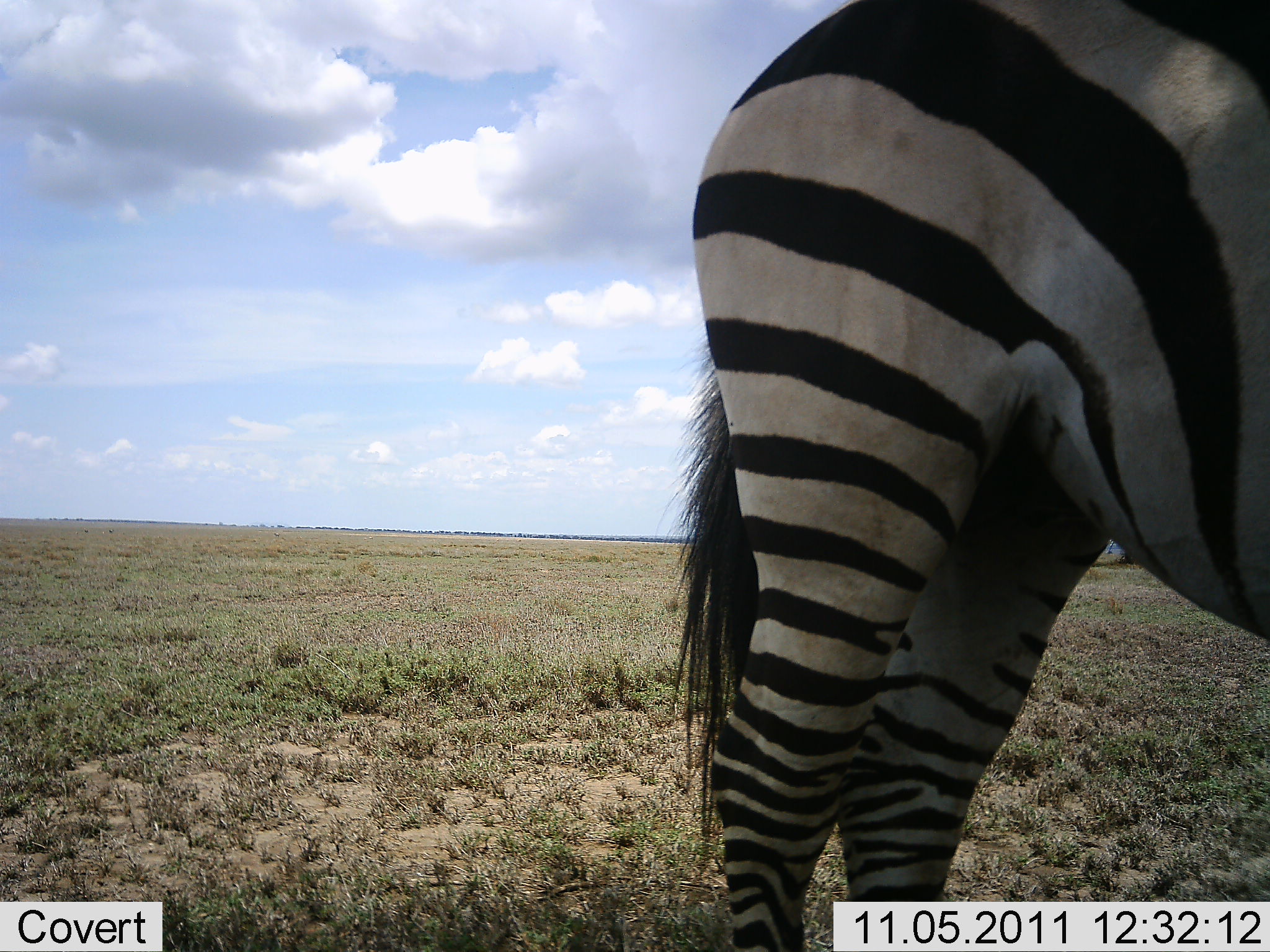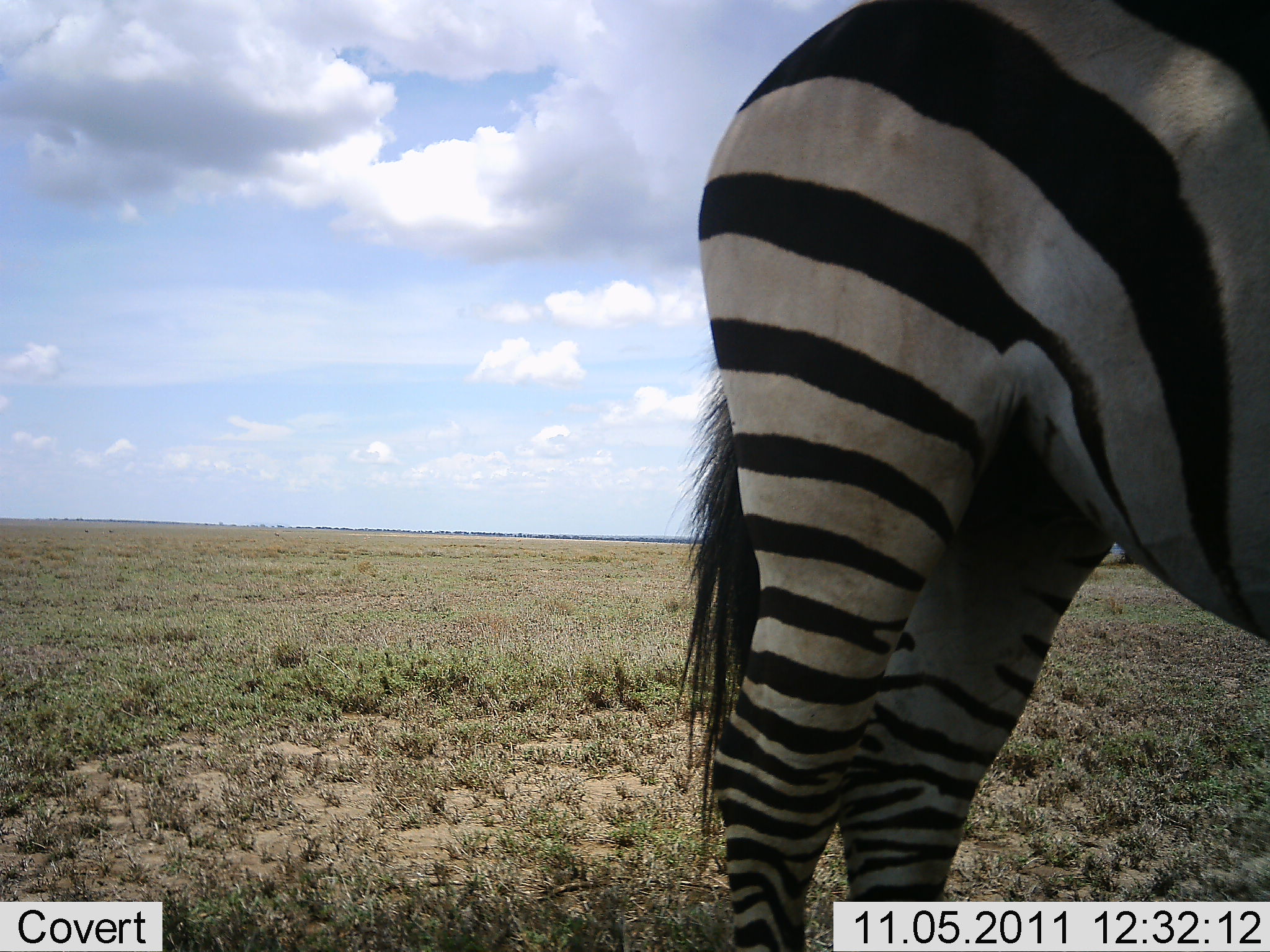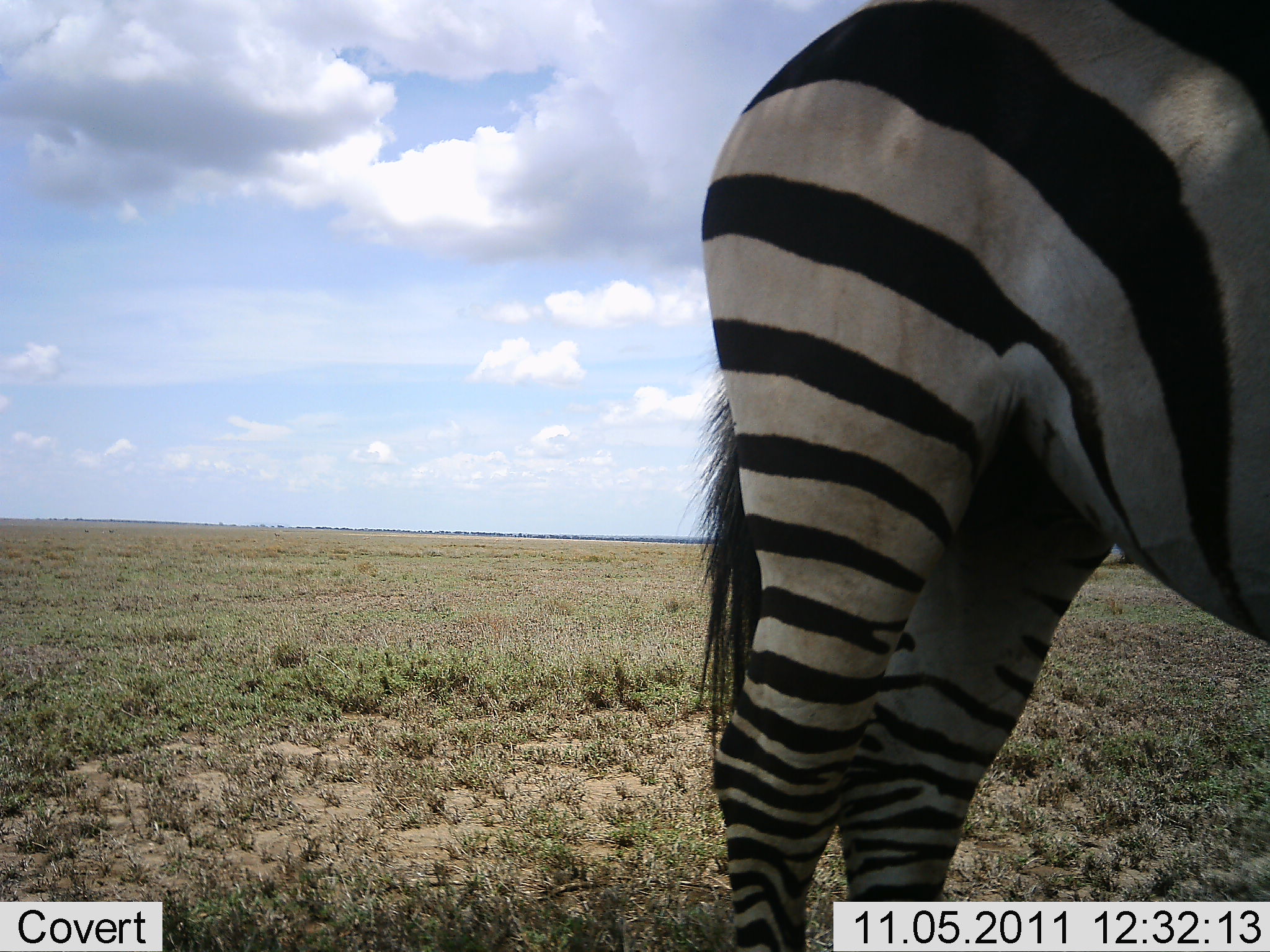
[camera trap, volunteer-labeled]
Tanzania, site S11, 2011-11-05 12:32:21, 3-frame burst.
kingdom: Animalia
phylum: Chordata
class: Mammalia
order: Perissodactyla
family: Equidae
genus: Equus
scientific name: Equus quagga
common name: plains zebra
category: zebra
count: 1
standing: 100%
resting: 0%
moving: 0%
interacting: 0%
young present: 0%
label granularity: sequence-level